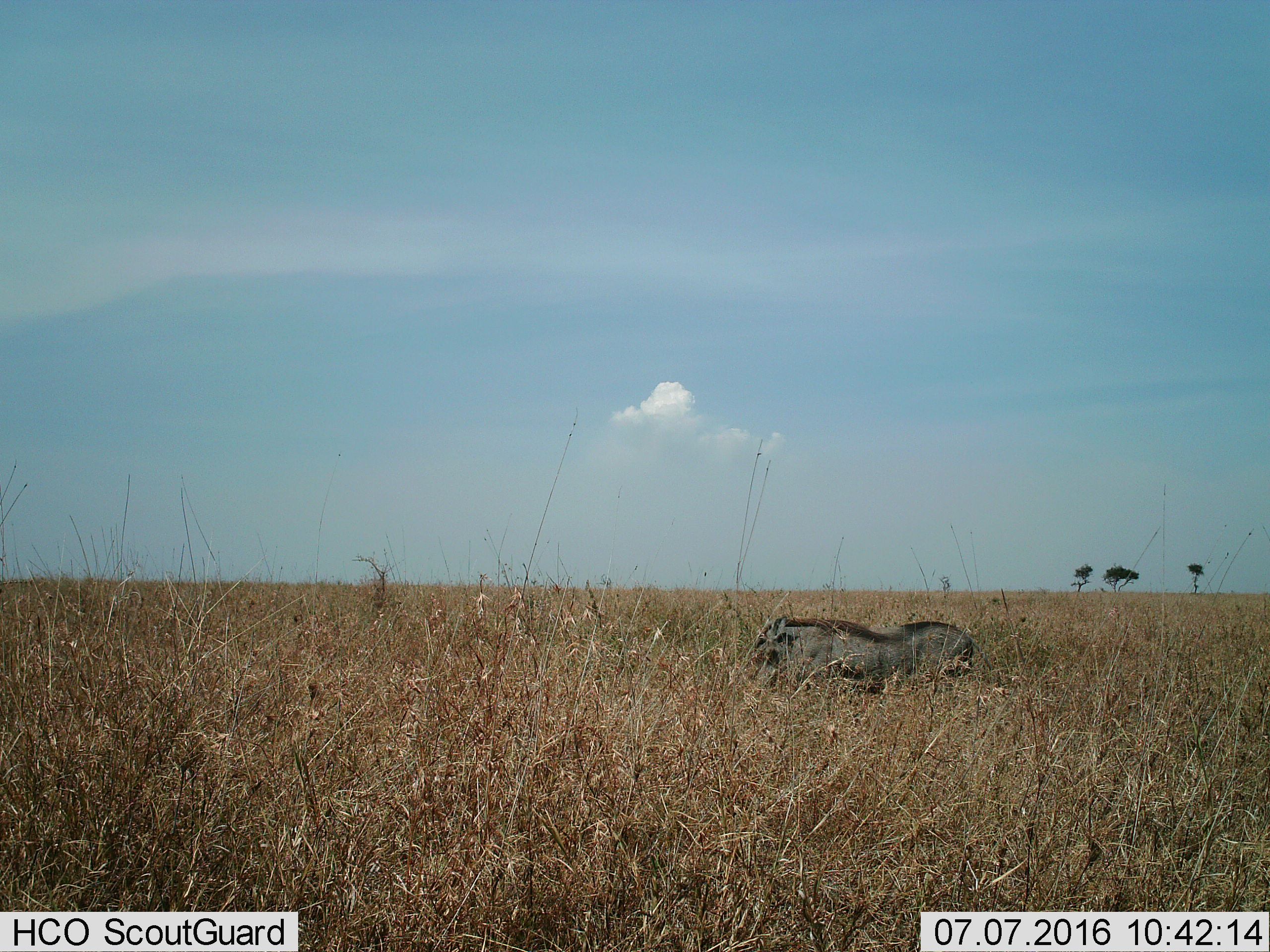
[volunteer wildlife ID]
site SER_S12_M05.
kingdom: Animalia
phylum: Chordata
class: Mammalia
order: Artiodactyla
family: Suidae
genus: Phacochoerus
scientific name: Phacochoerus africanus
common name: warthog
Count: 1.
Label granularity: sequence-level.